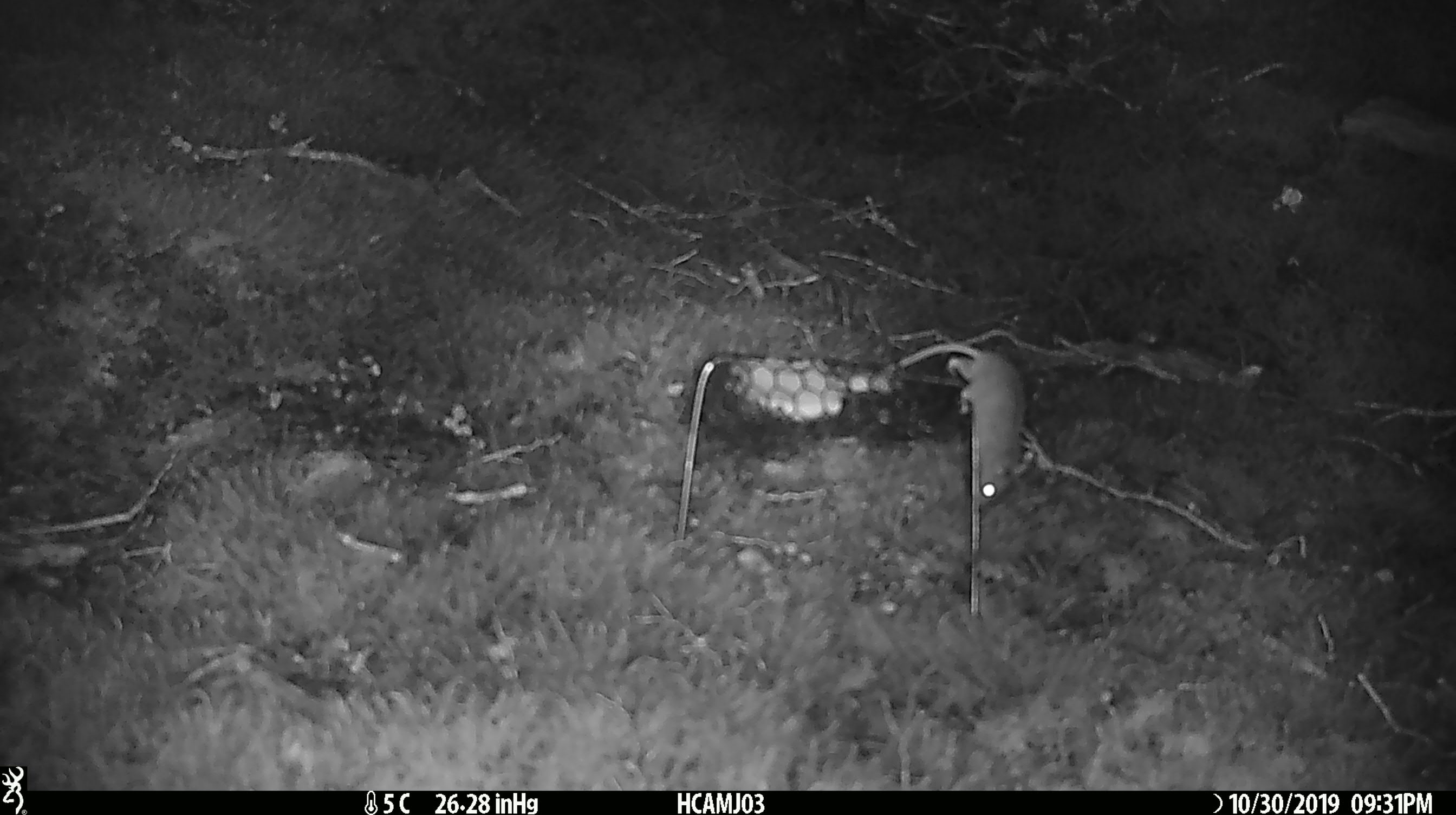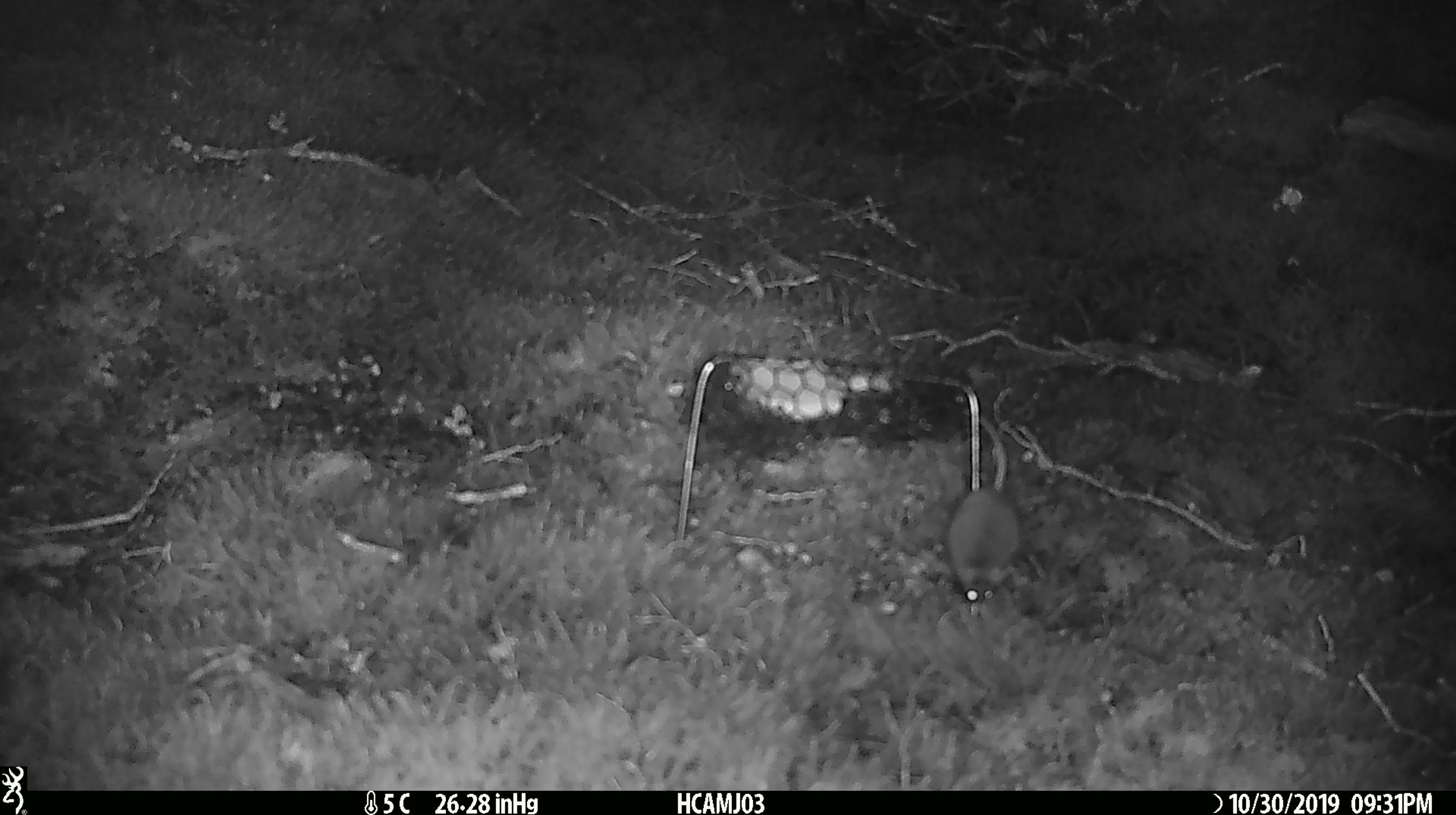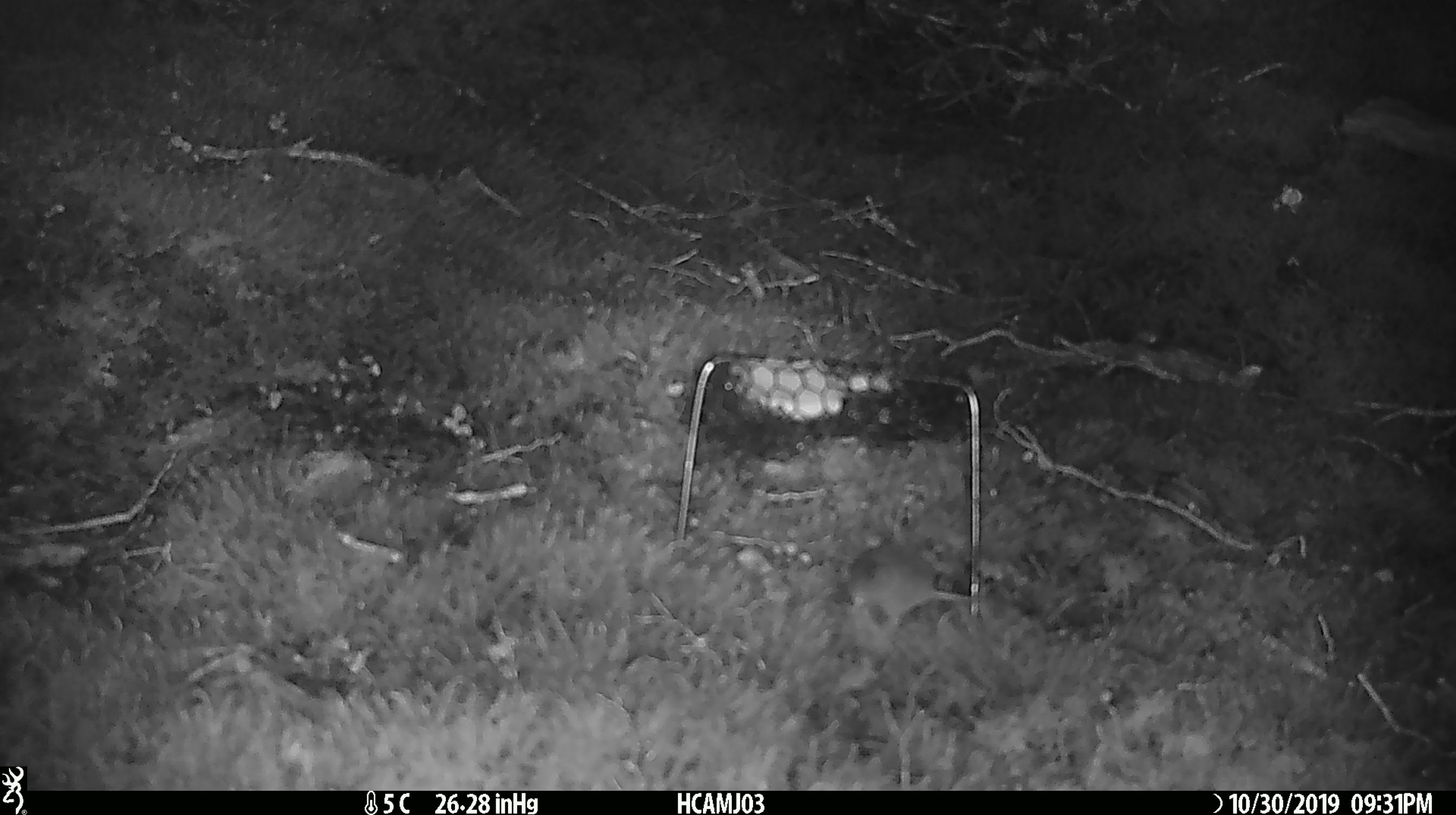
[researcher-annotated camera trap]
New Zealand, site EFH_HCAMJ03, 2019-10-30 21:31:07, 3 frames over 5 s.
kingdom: Animalia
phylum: Chordata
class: Mammalia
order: Rodentia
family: Muridae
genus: Mus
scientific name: Mus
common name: mouse